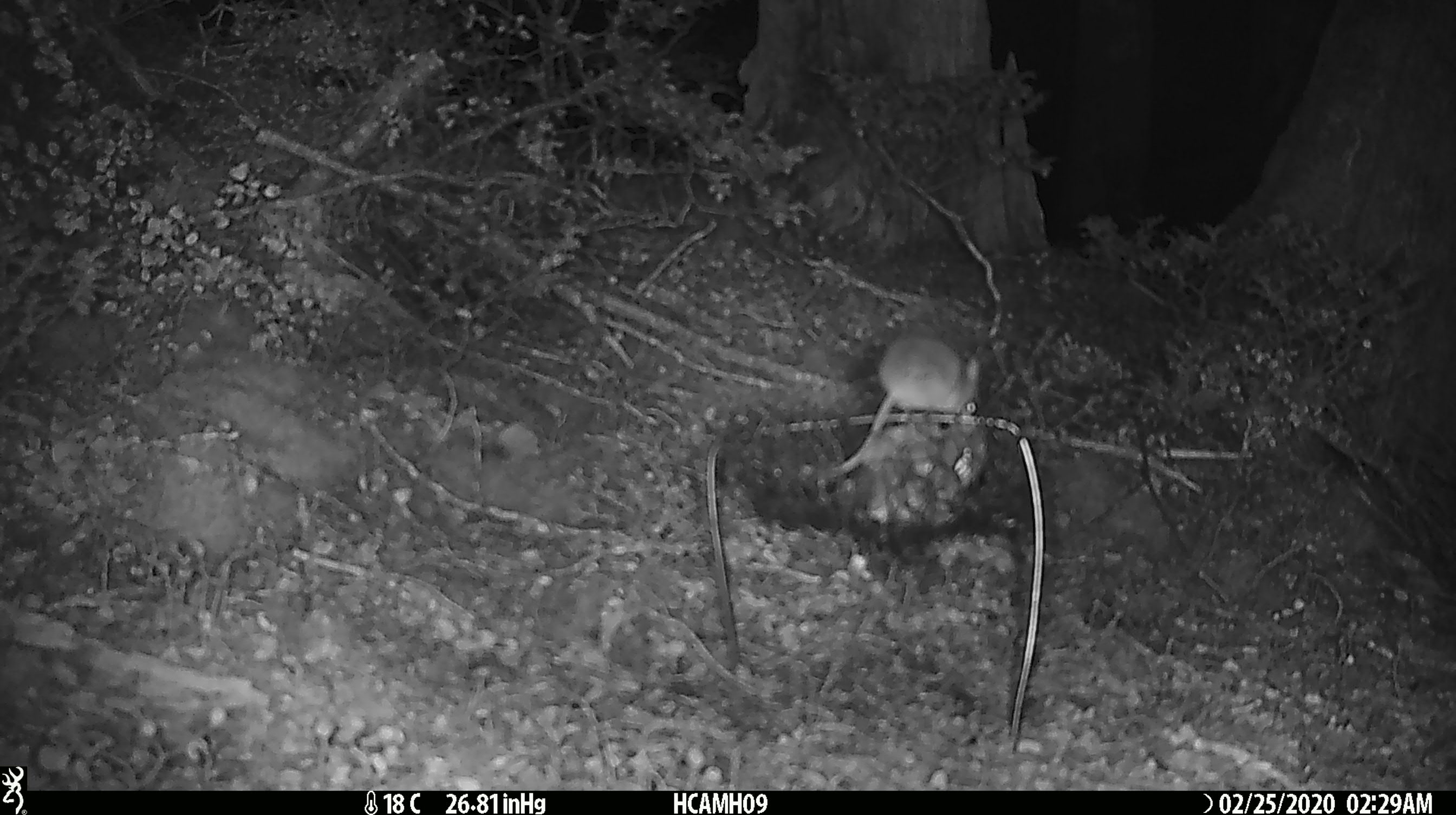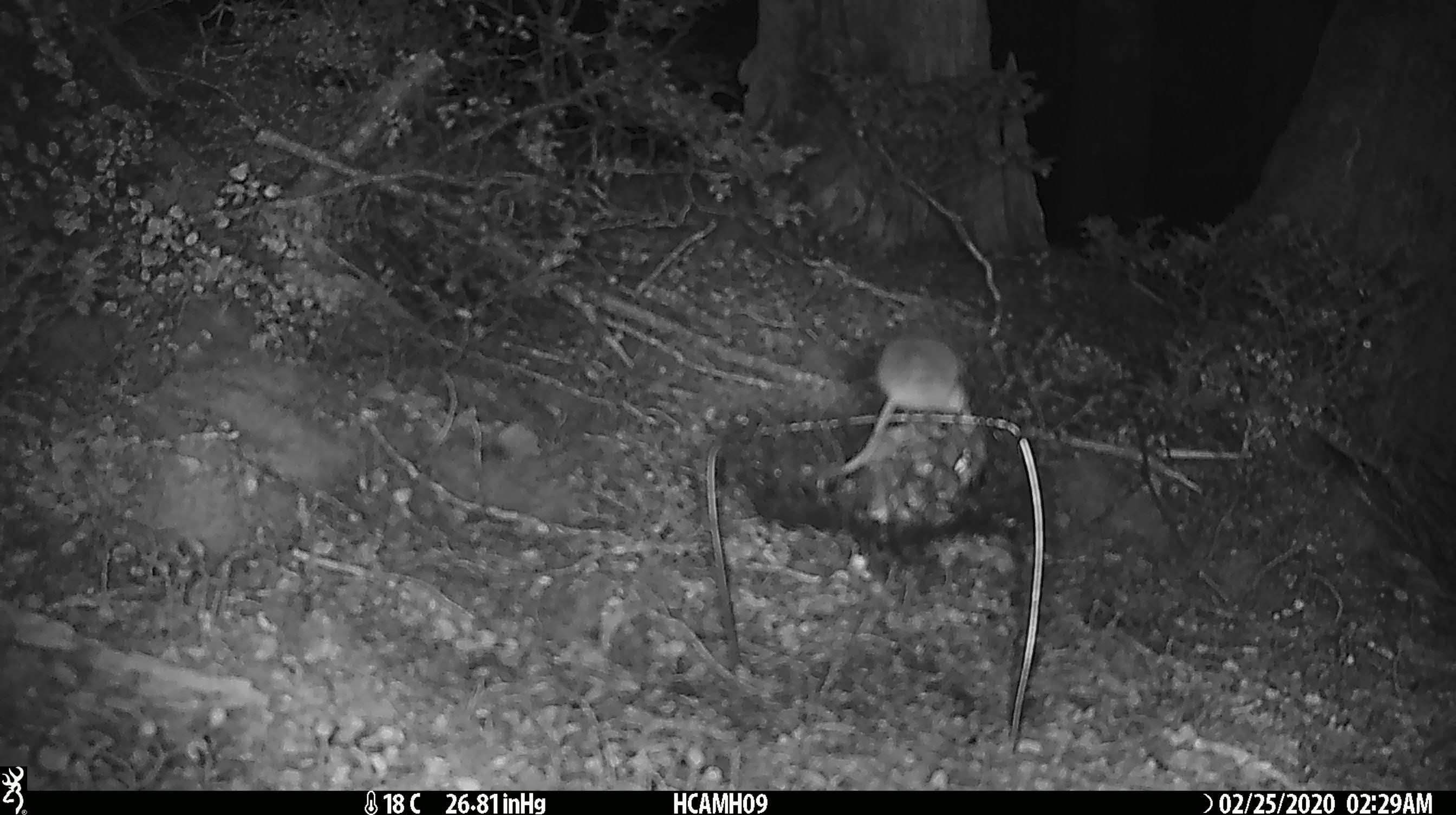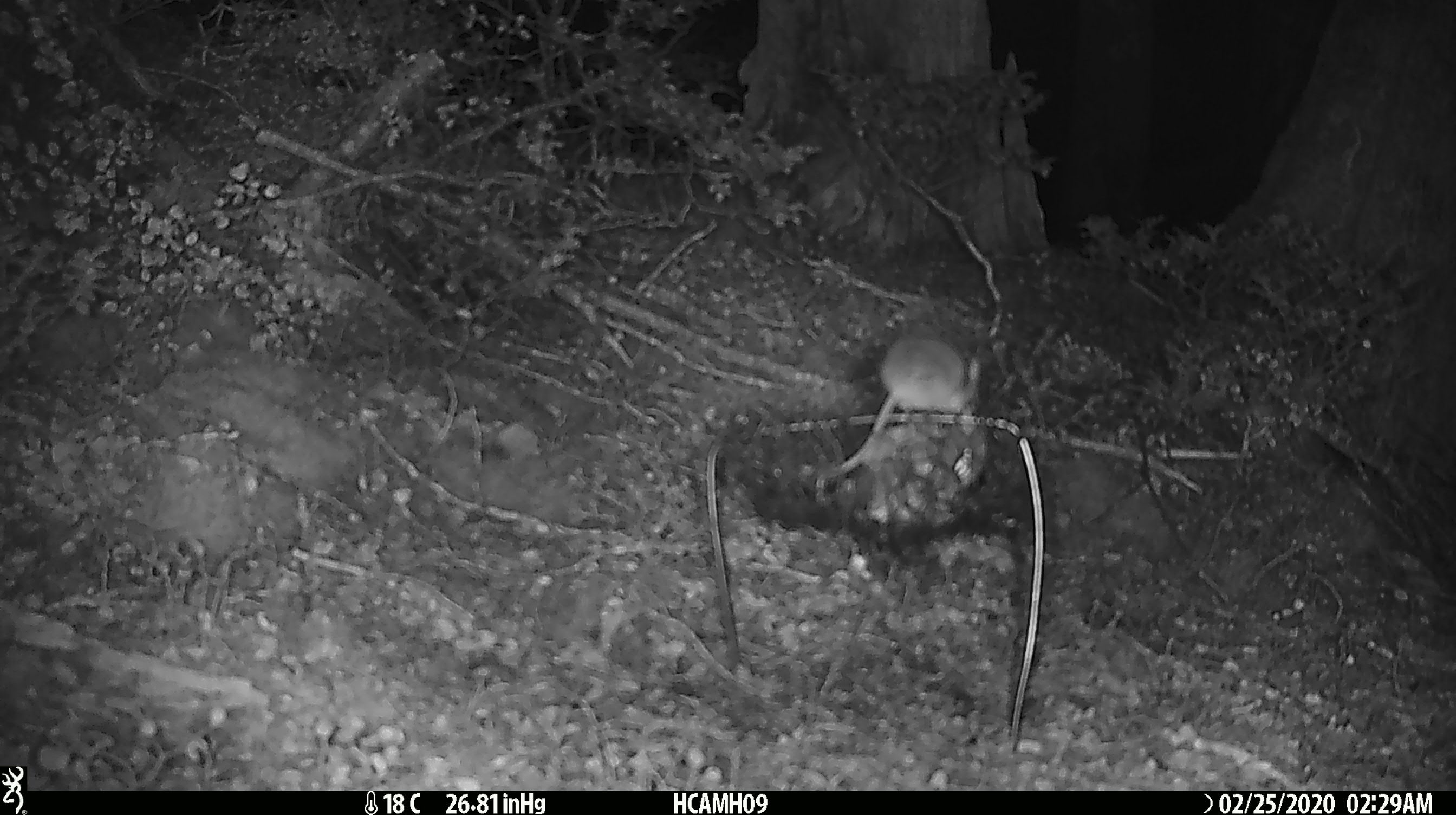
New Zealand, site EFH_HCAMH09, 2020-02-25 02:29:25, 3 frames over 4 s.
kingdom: Animalia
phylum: Chordata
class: Mammalia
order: Rodentia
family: Muridae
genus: Mus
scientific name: Mus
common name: mouse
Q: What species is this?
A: Mouse (Mus).